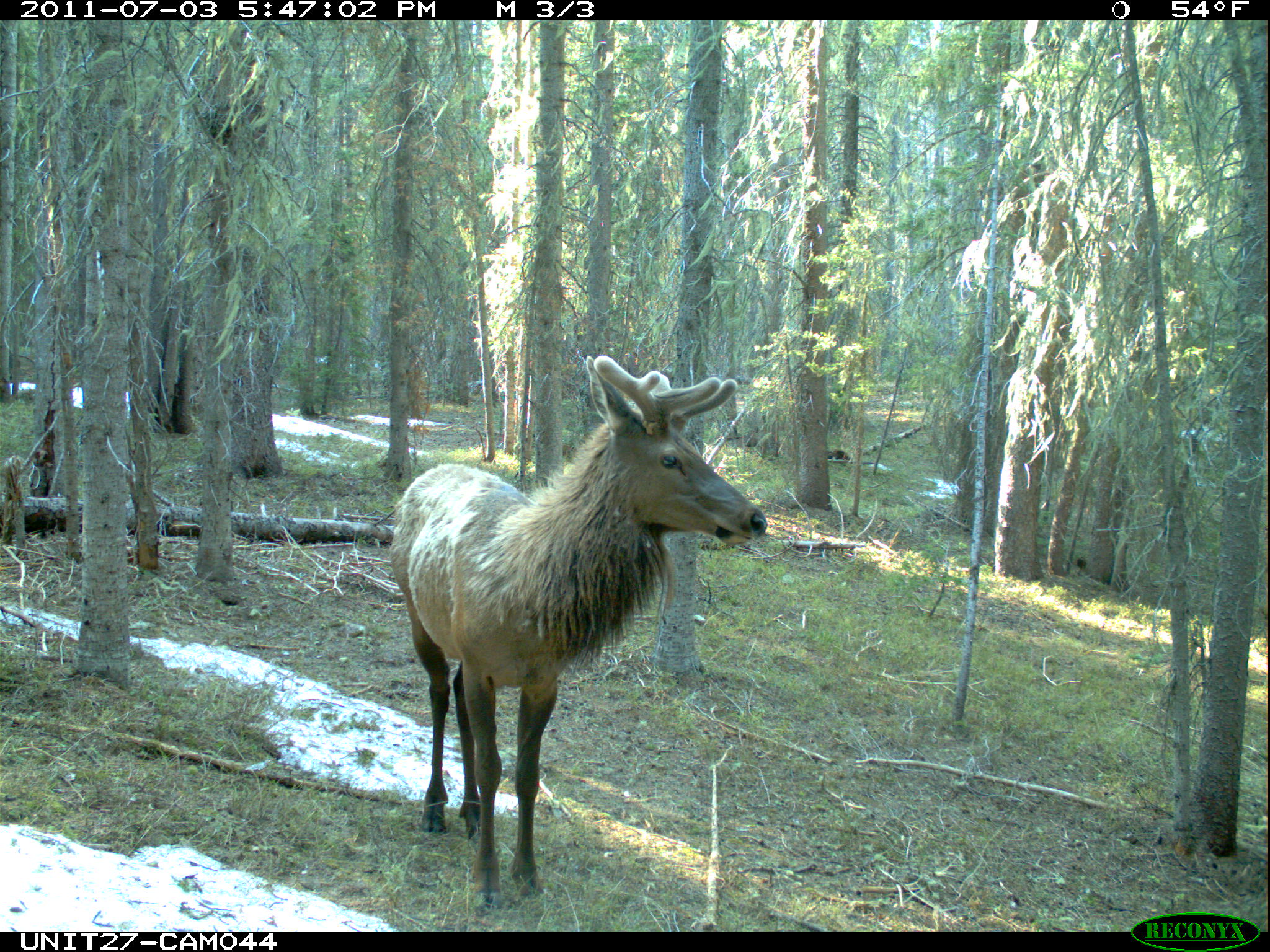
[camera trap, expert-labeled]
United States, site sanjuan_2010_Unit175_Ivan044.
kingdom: Animalia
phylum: Chordata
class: Mammalia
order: Artiodactyla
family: Cervidae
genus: Cervus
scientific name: Cervus elaphus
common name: red deer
Cervus elaphus (red deer).